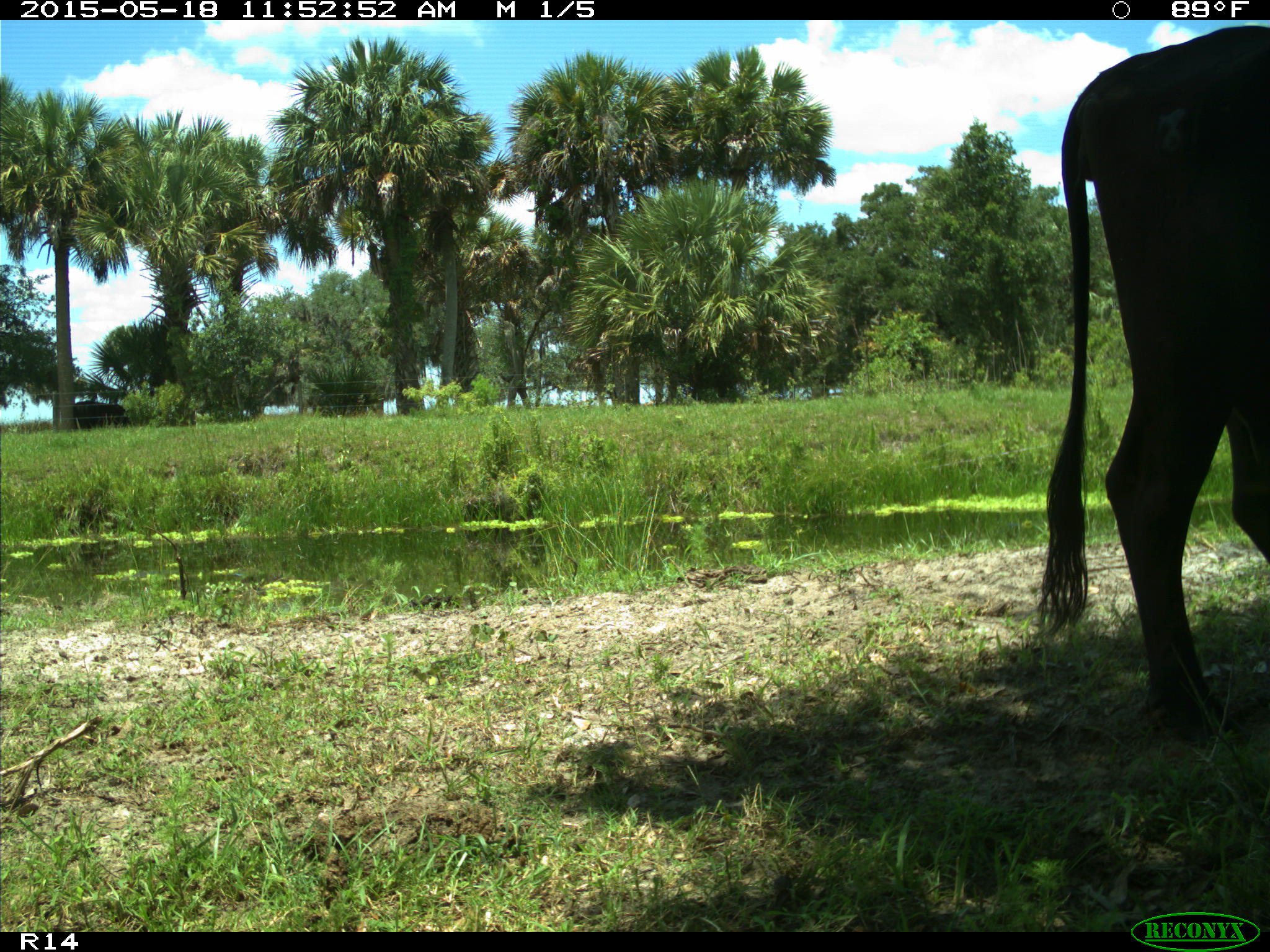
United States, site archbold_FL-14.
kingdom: Animalia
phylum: Chordata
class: Mammalia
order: Artiodactyla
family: Bovidae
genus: Bos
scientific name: Bos taurus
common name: domestic cow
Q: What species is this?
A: Bos taurus (domestic cow).